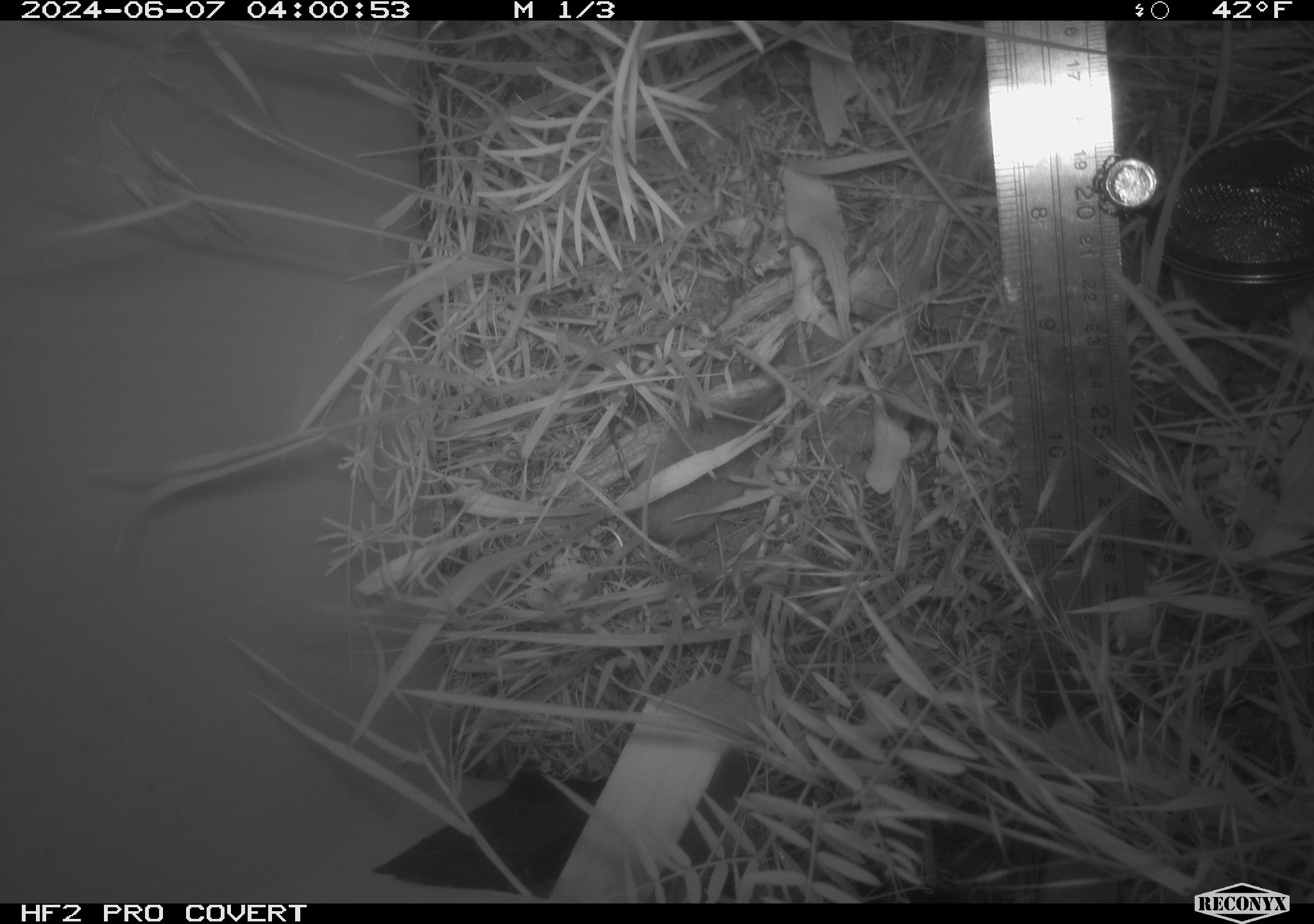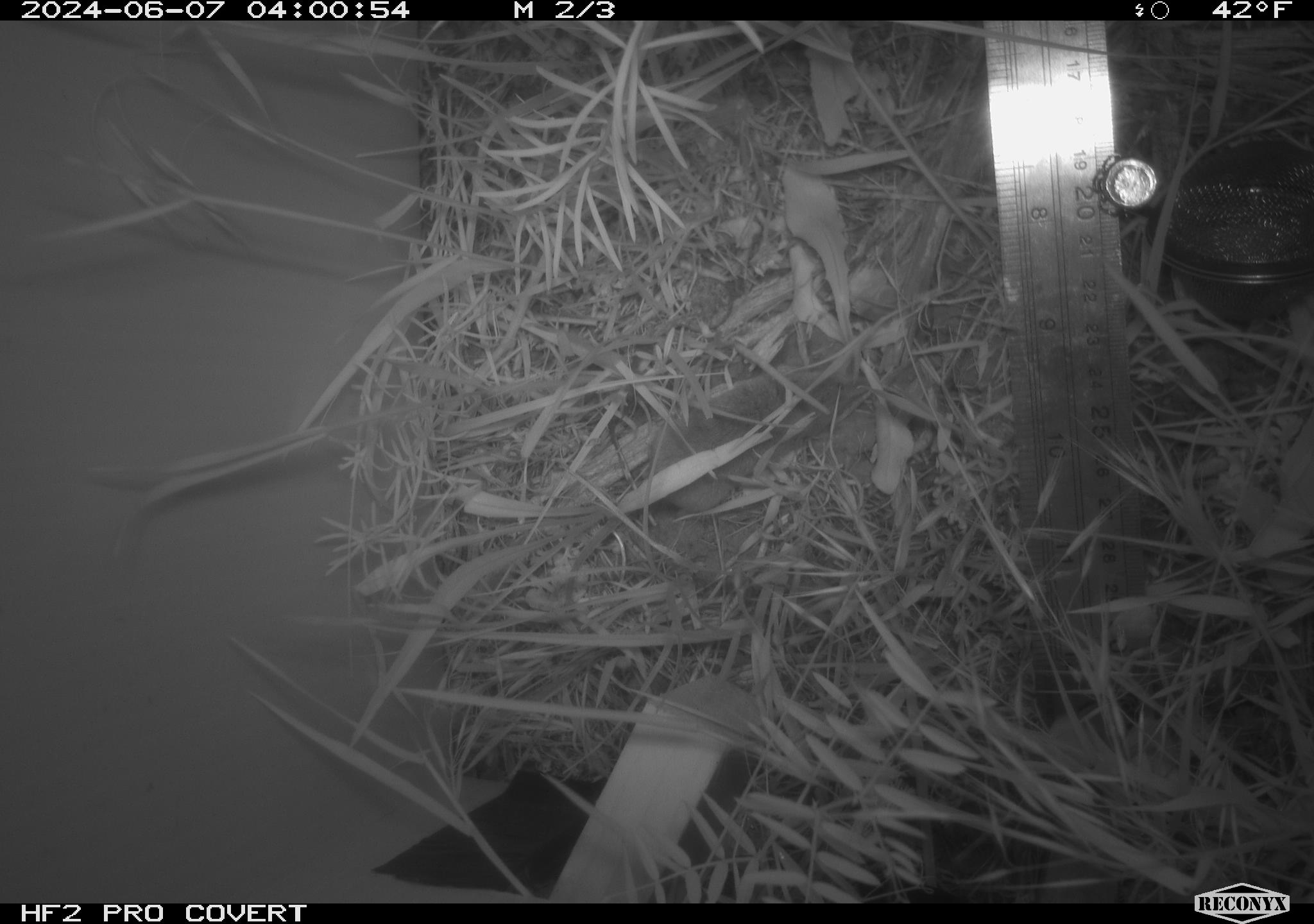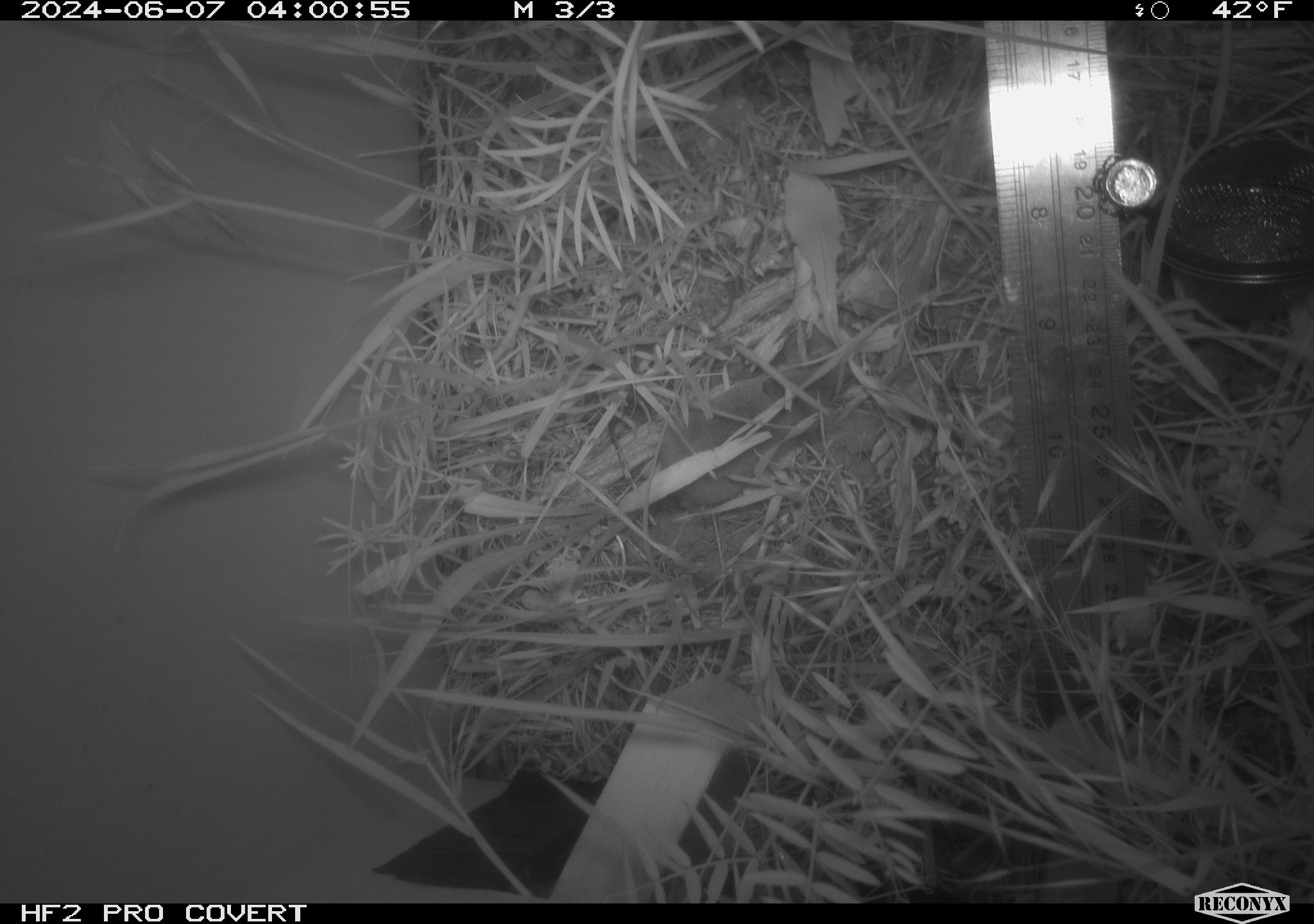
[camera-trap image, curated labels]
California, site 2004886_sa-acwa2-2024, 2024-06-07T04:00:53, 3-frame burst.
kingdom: Animalia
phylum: Chordata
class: Mammalia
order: Eulipotyphla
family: Soricidae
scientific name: Soricidae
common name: shrews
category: soricidae family